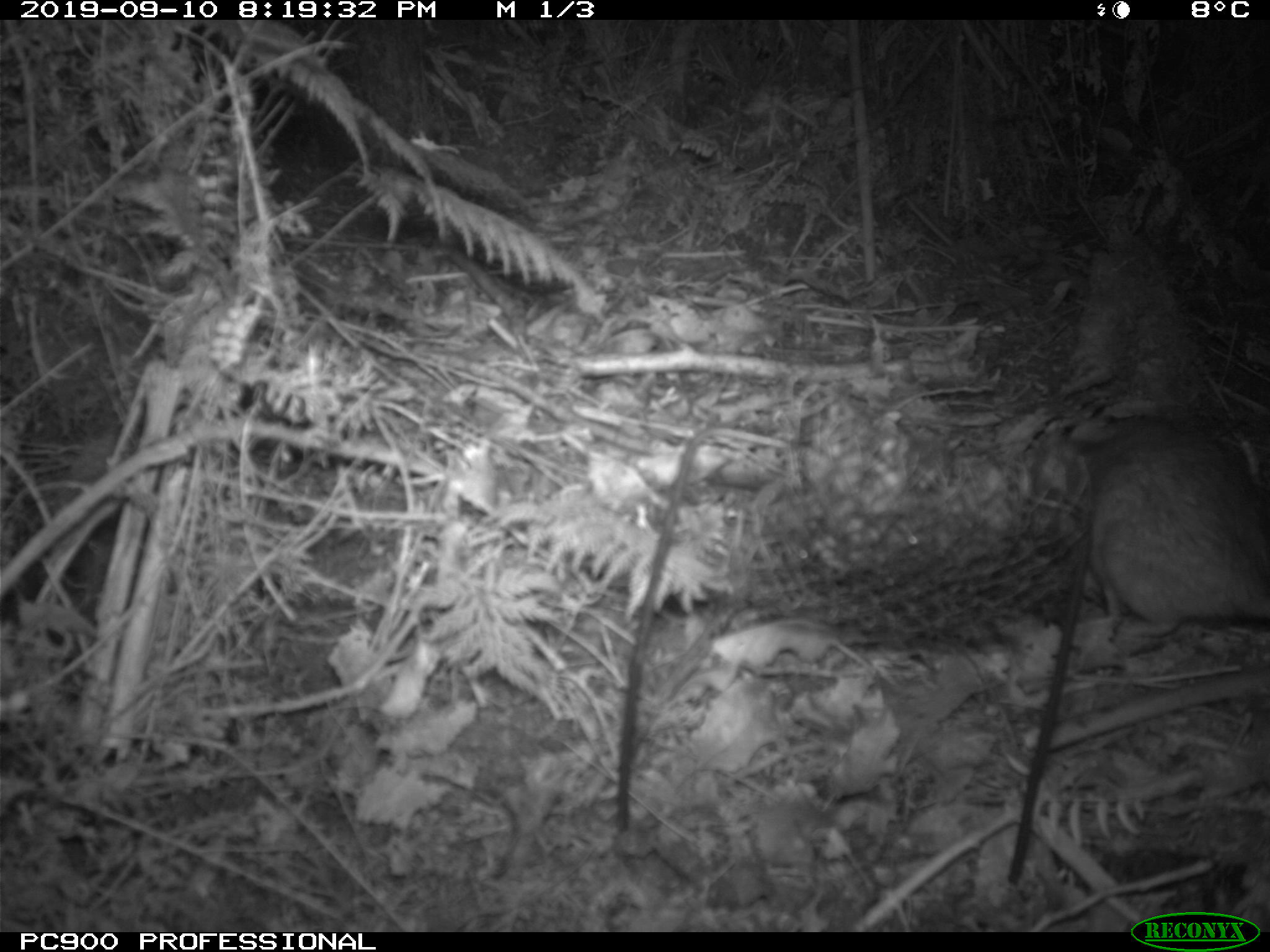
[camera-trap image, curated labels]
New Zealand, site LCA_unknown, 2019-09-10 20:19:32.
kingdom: Animalia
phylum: Chordata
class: Mammalia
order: Rodentia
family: Muridae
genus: Rattus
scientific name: Rattus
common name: rat